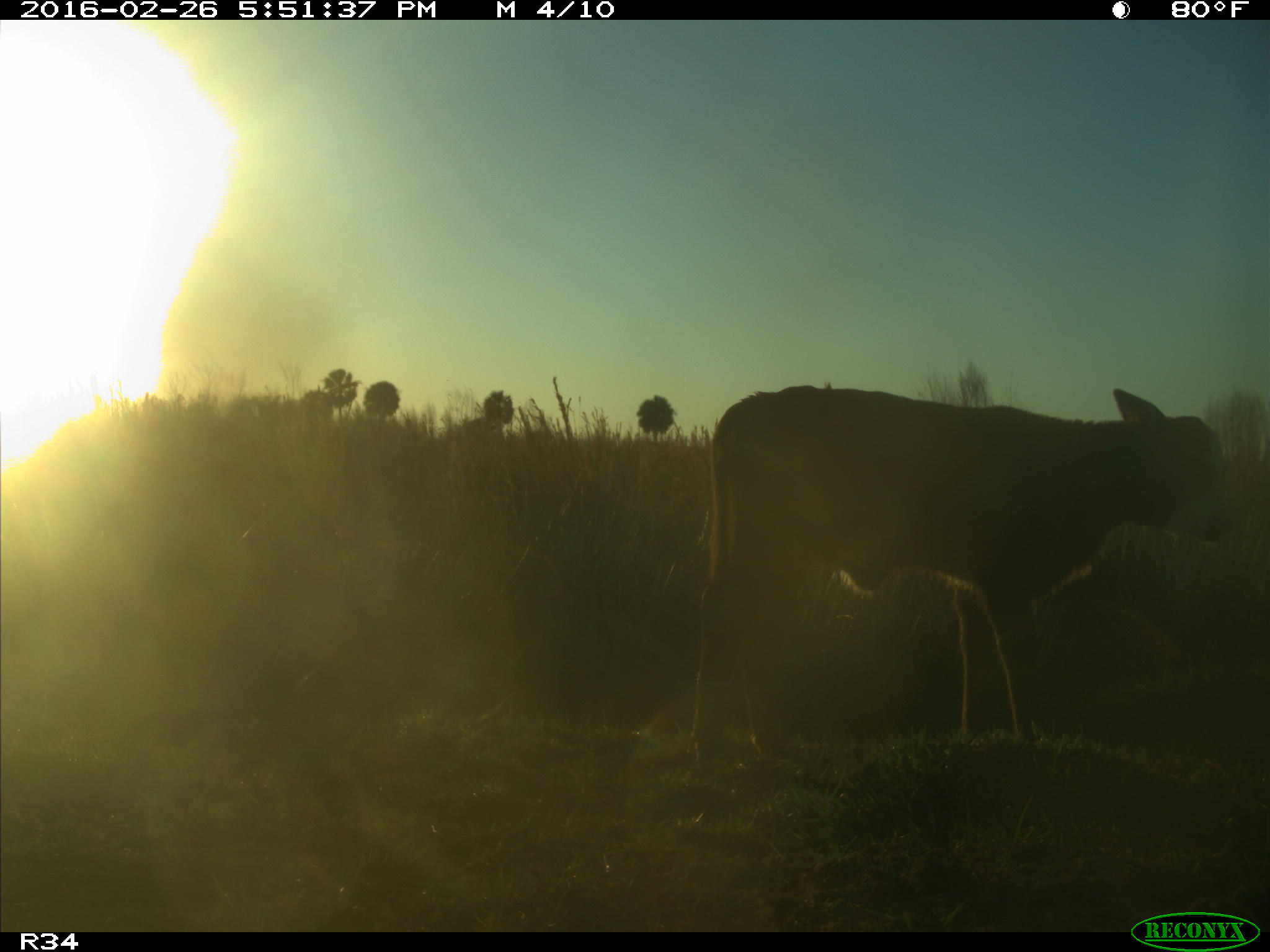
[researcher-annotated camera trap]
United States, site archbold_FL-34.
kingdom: Animalia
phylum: Chordata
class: Mammalia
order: Artiodactyla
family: Bovidae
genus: Bos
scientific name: Bos taurus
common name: domestic cow